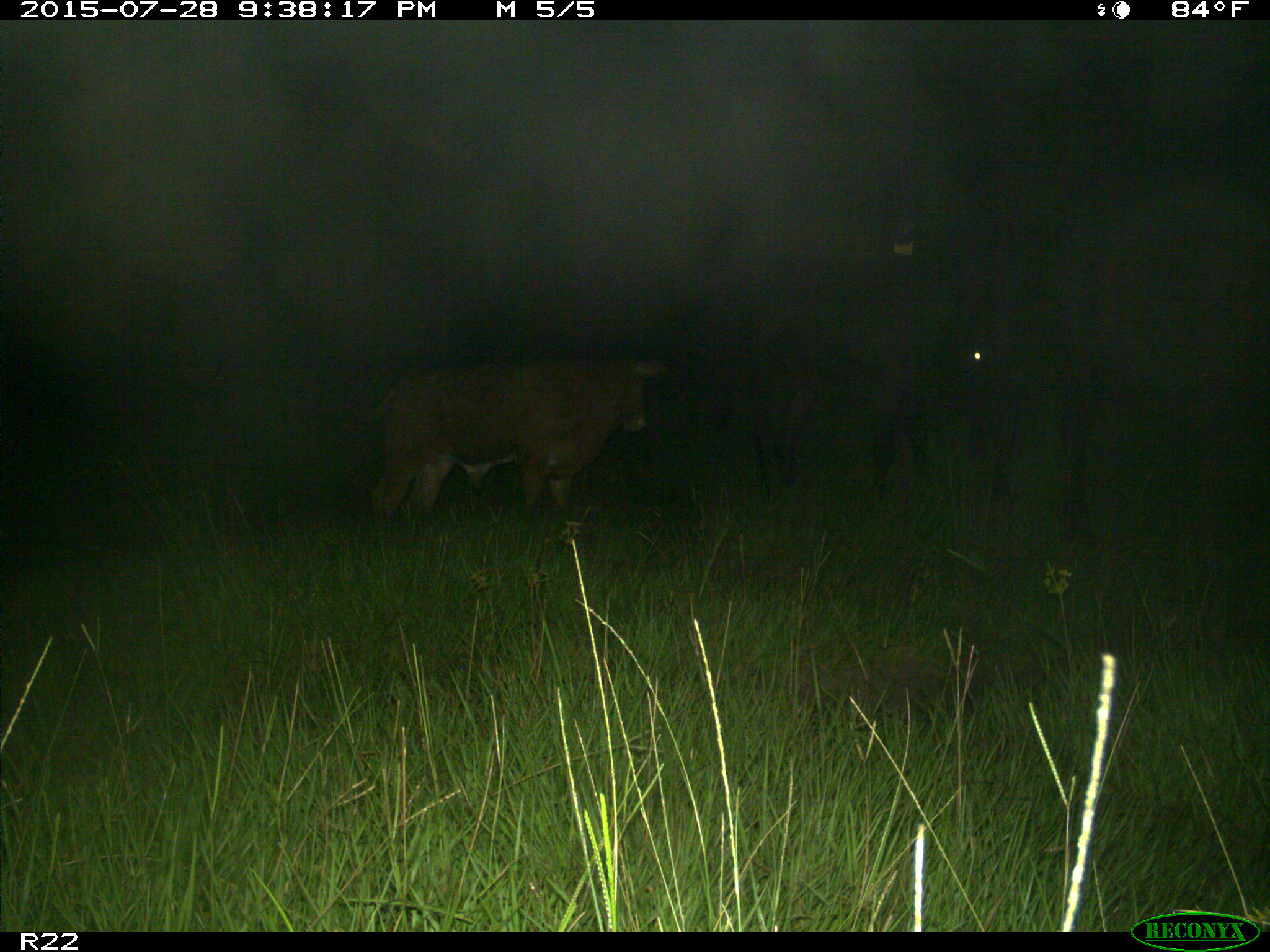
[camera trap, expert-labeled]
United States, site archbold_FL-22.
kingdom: Animalia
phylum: Chordata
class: Mammalia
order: Artiodactyla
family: Bovidae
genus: Bos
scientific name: Bos taurus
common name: domestic cow